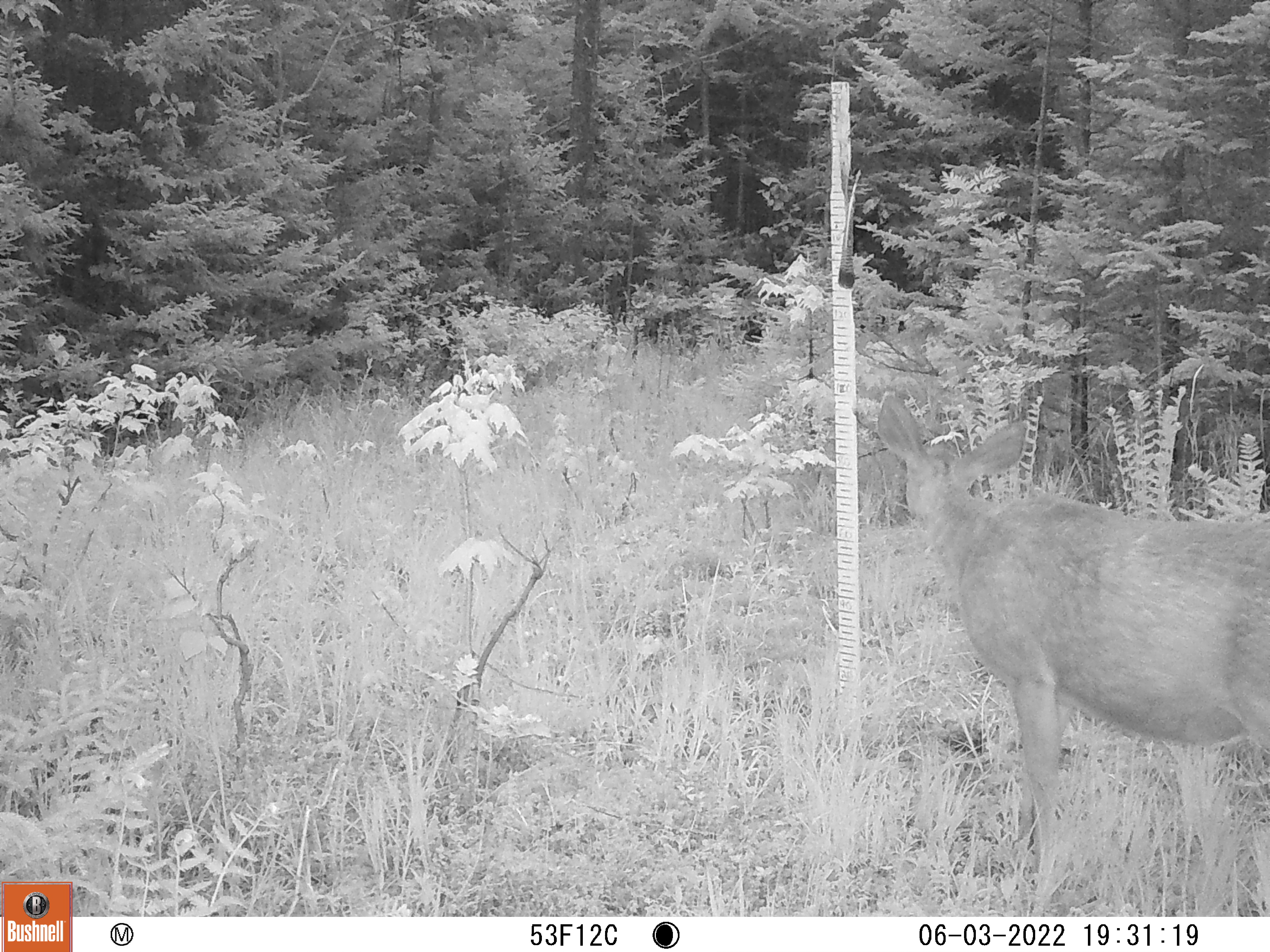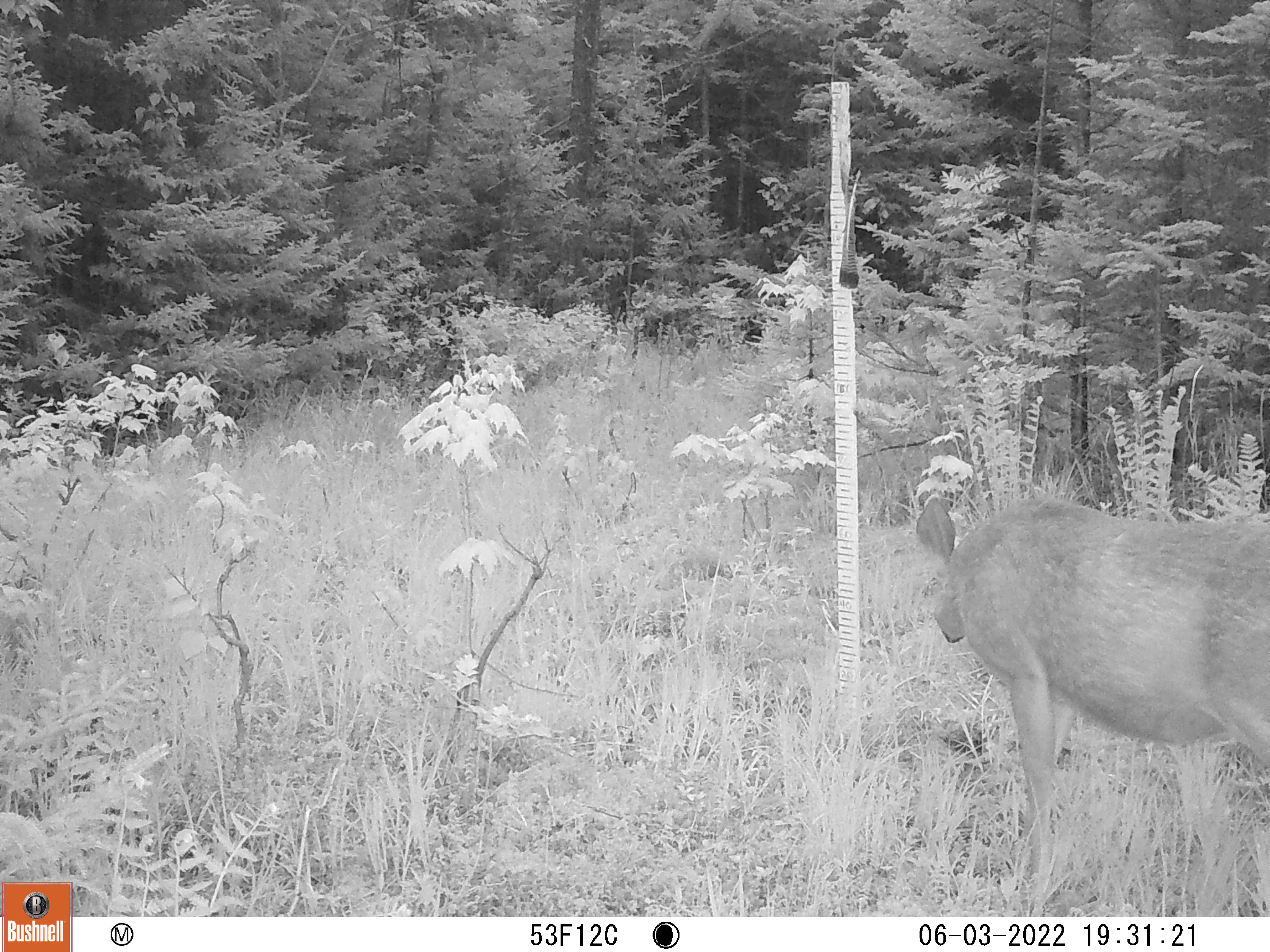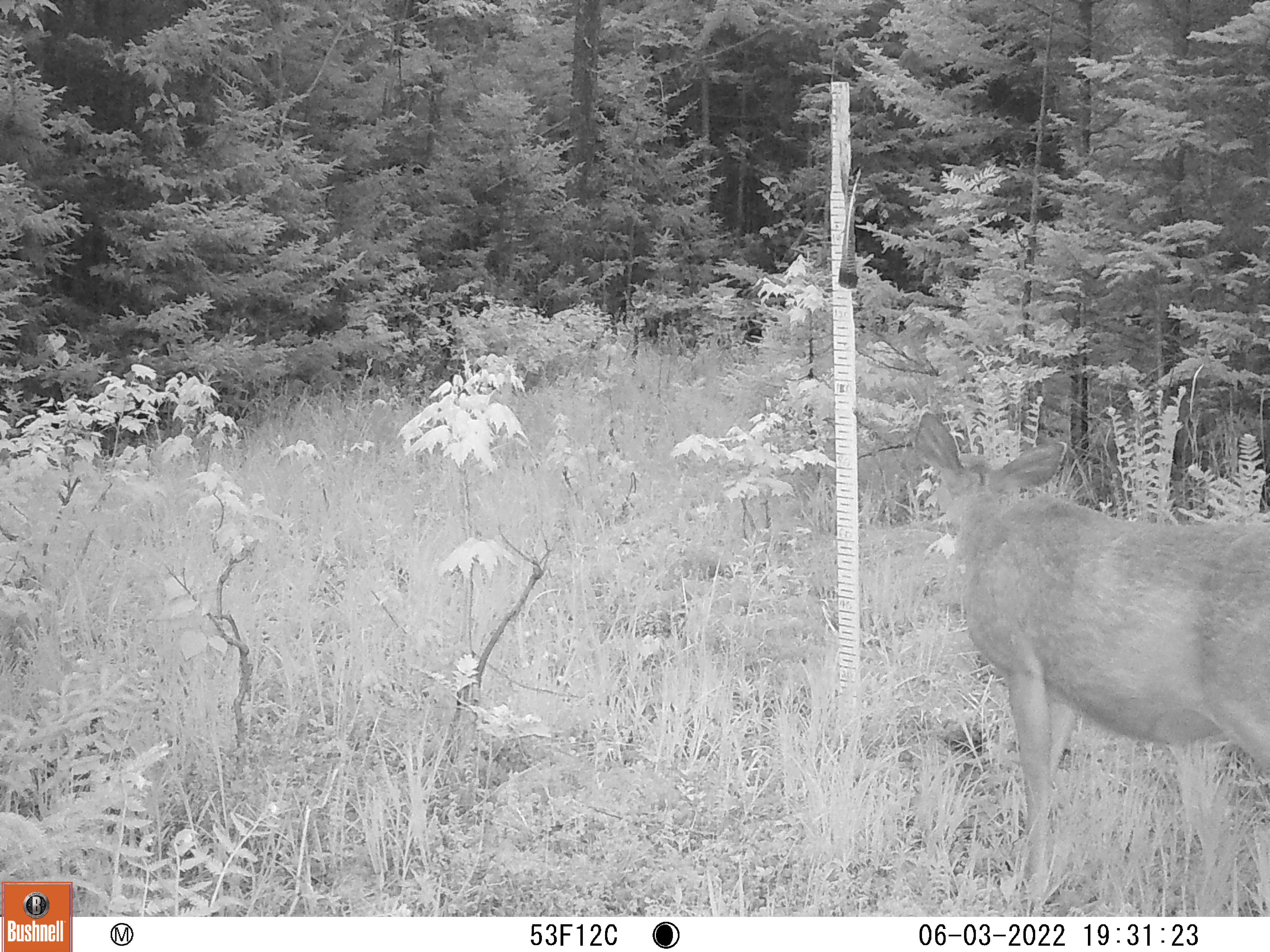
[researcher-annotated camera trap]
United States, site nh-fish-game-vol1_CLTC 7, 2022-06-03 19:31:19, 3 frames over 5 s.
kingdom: Animalia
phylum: Chordata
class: Mammalia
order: Artiodactyla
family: Cervidae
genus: Odocoileus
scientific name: Odocoileus virginianus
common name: white-tailed deer